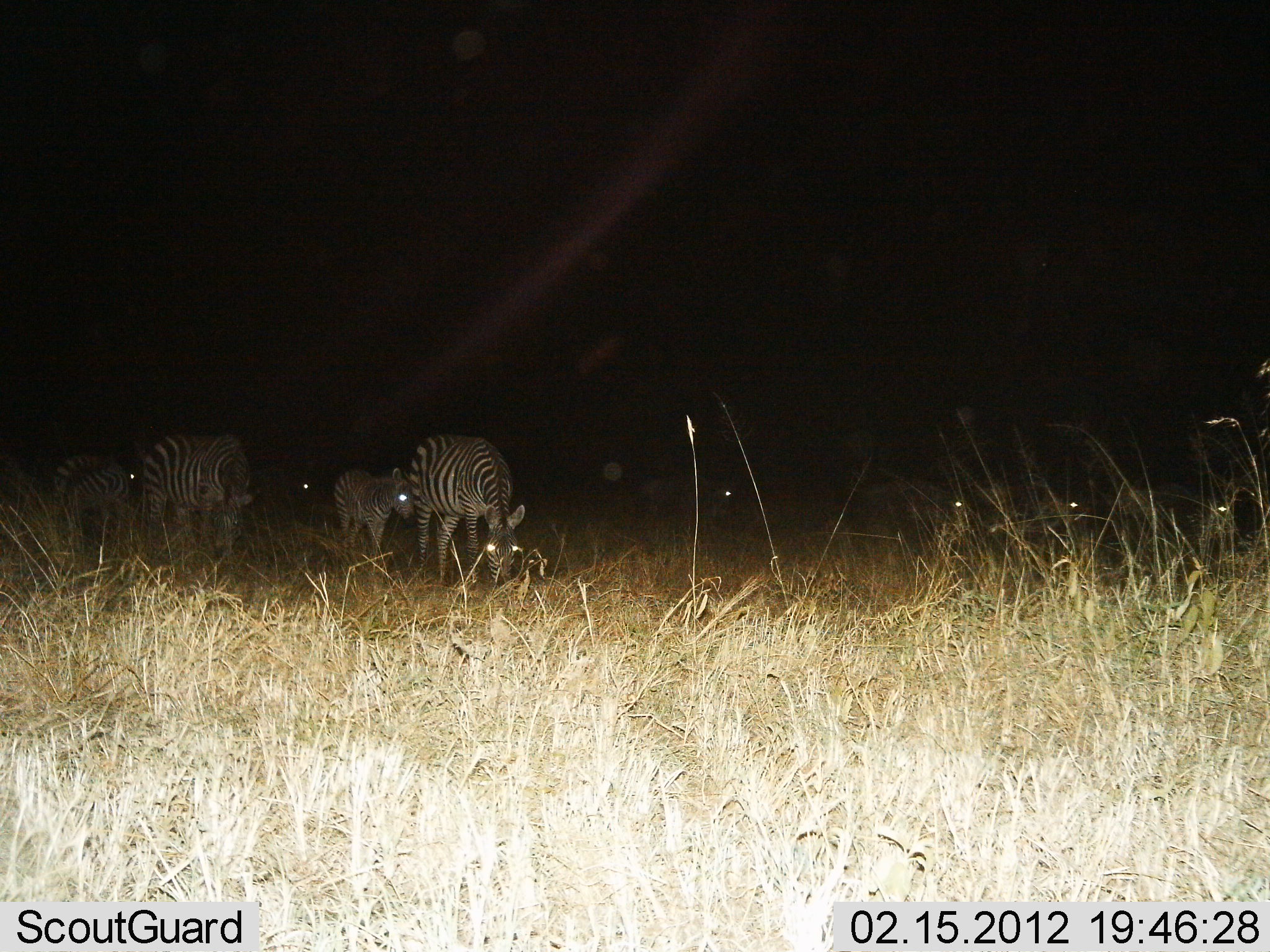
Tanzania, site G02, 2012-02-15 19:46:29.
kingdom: Animalia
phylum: Chordata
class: Mammalia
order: Perissodactyla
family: Equidae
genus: Equus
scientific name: Equus quagga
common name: plains zebra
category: zebra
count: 4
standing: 38%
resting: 5%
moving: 14%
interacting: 0%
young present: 38%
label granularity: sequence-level